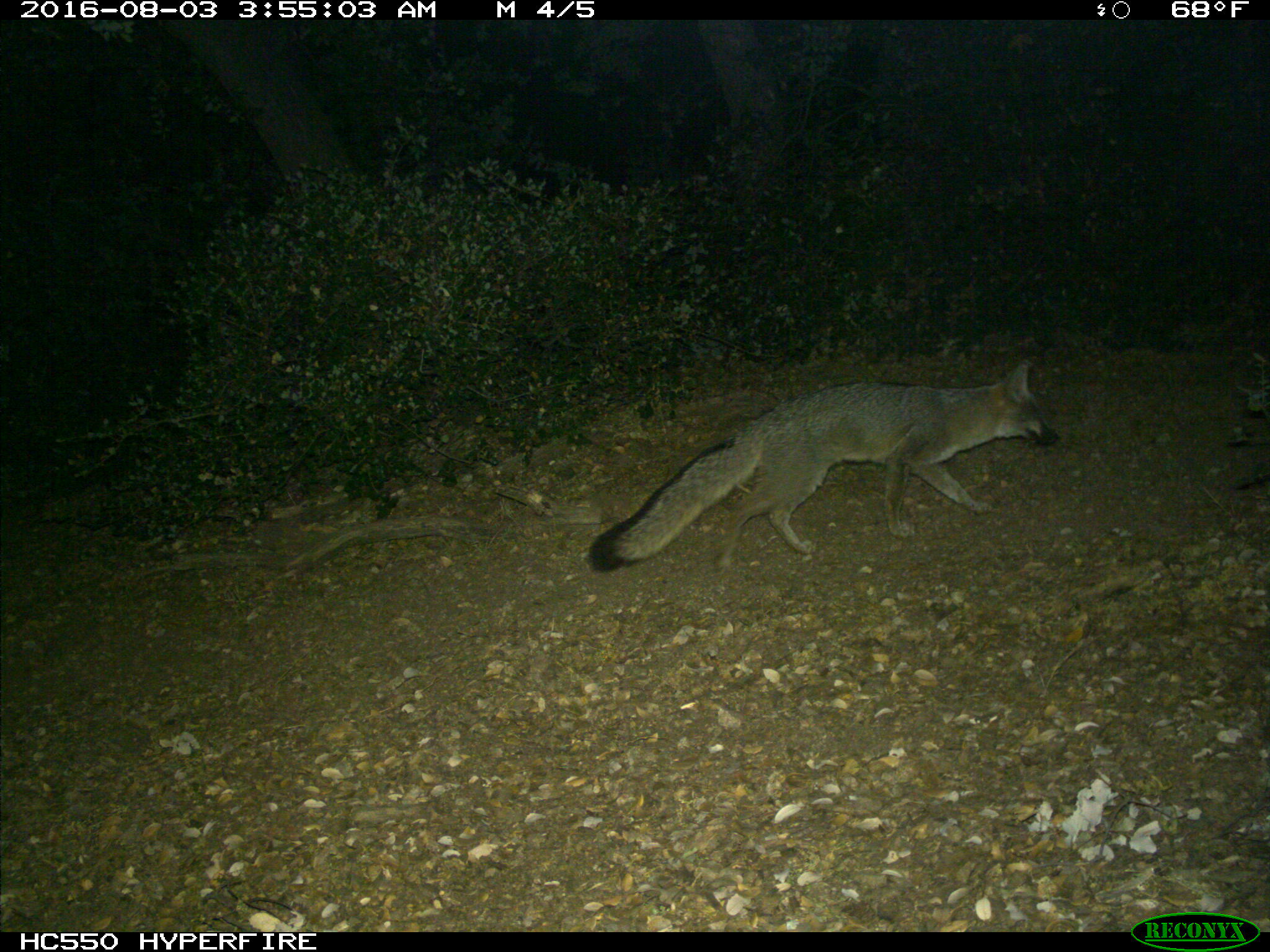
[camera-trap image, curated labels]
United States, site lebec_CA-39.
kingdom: Animalia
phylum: Chordata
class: Mammalia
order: Carnivora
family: Canidae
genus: Urocyon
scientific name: Urocyon cinereoargenteus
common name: gray fox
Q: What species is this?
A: Urocyon cinereoargenteus (gray fox).